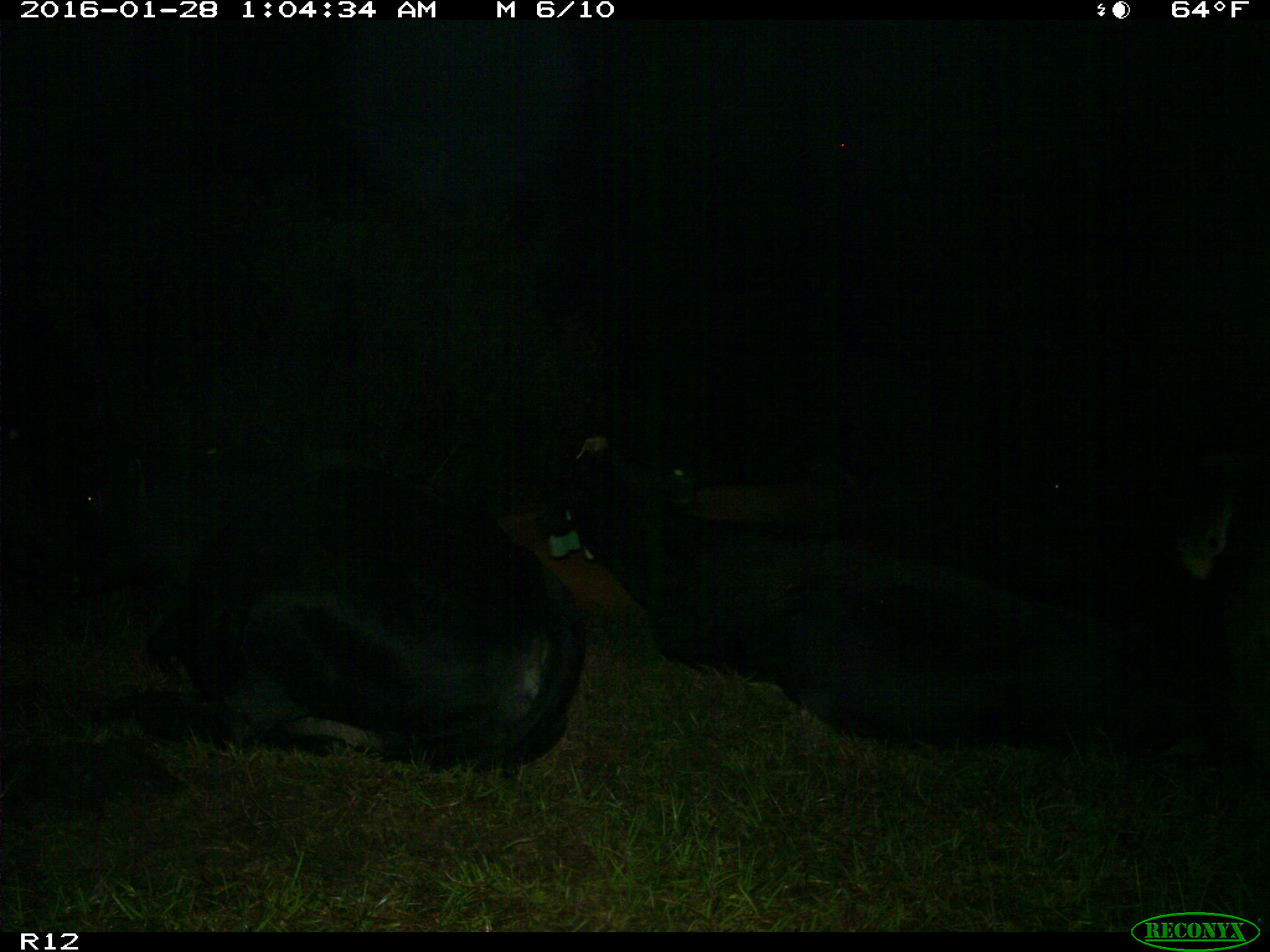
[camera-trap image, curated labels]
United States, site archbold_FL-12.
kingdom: Animalia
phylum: Chordata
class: Mammalia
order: Artiodactyla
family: Bovidae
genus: Bos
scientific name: Bos taurus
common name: domestic cow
Bos taurus (domestic cow).